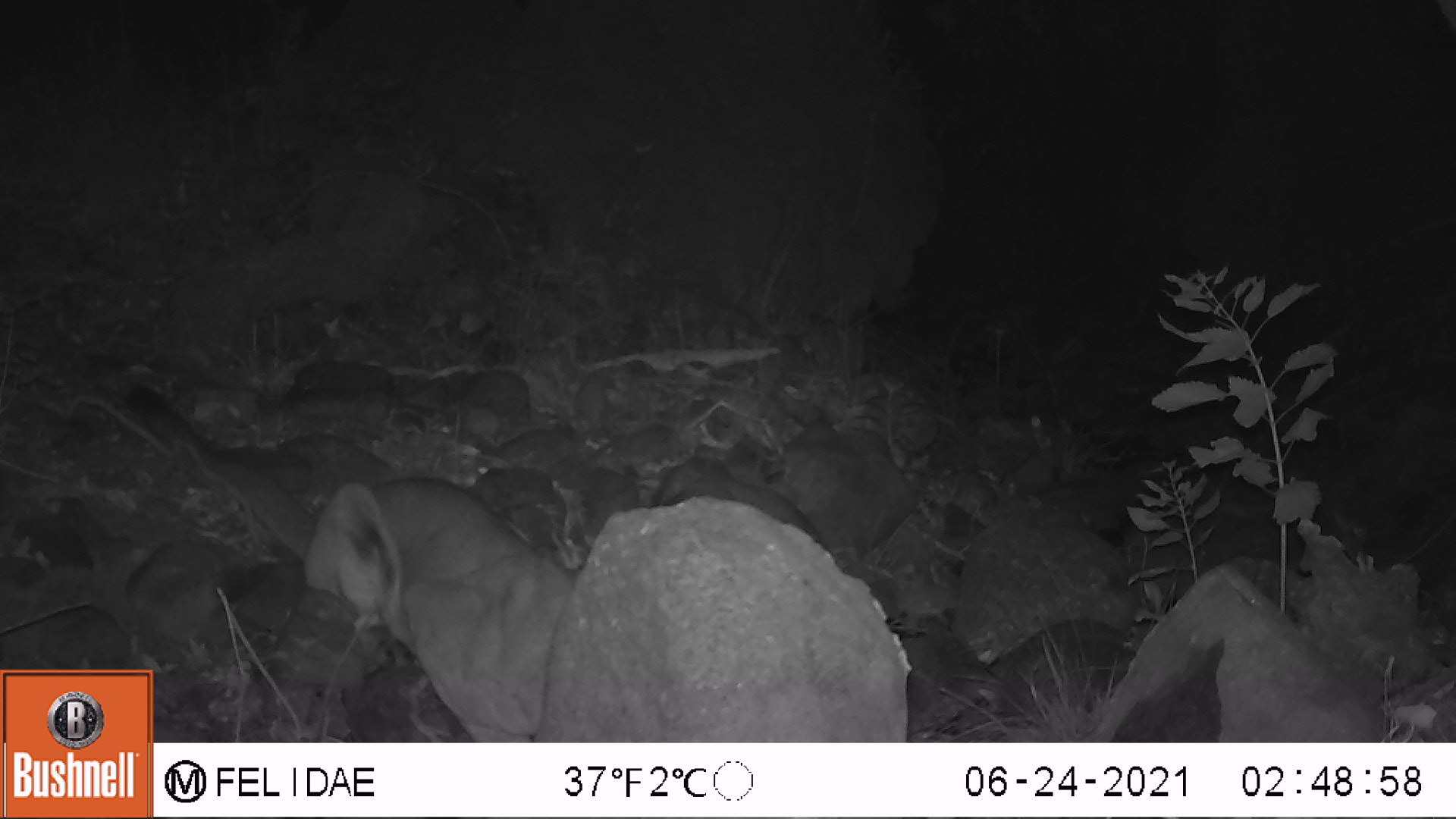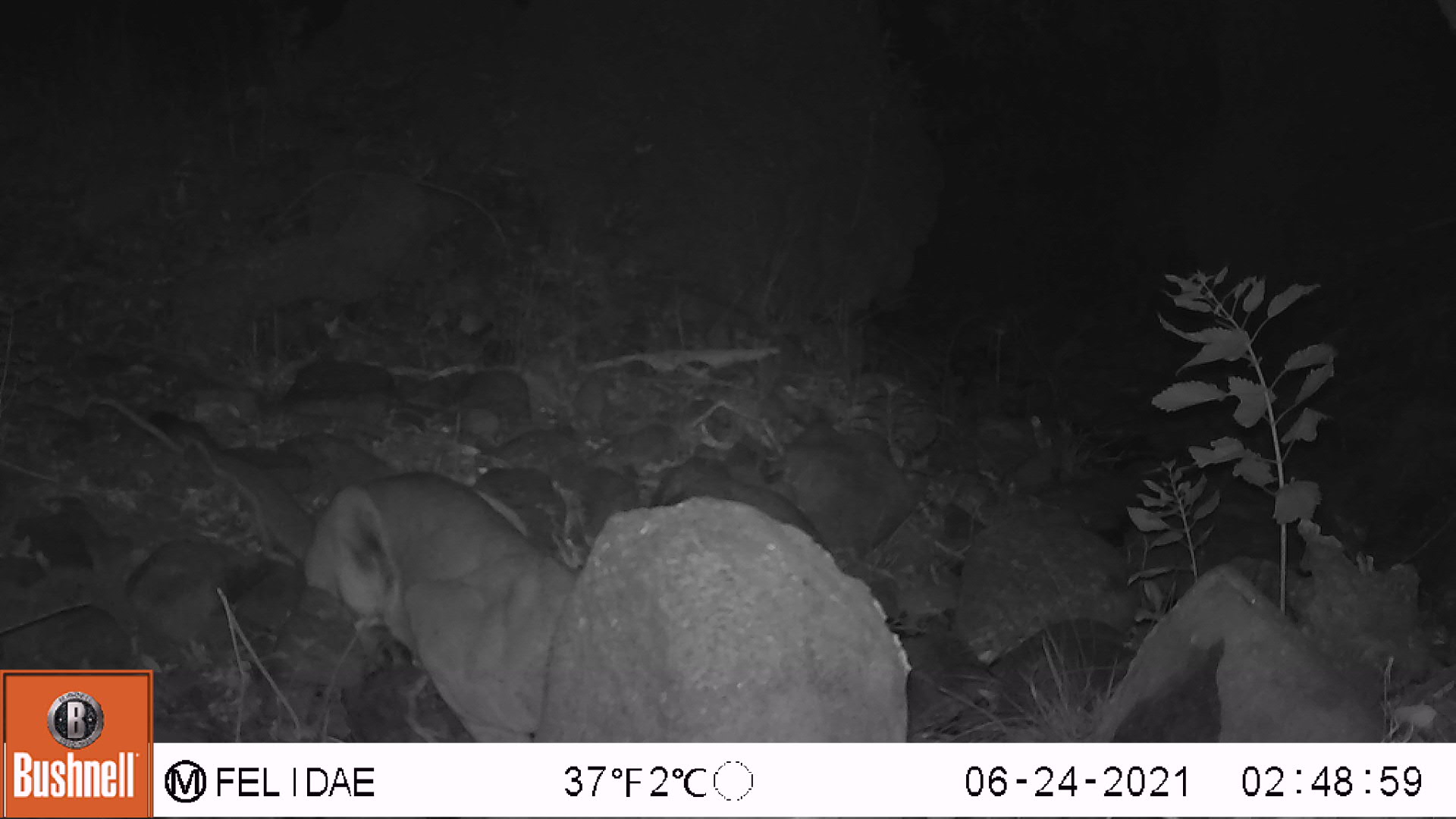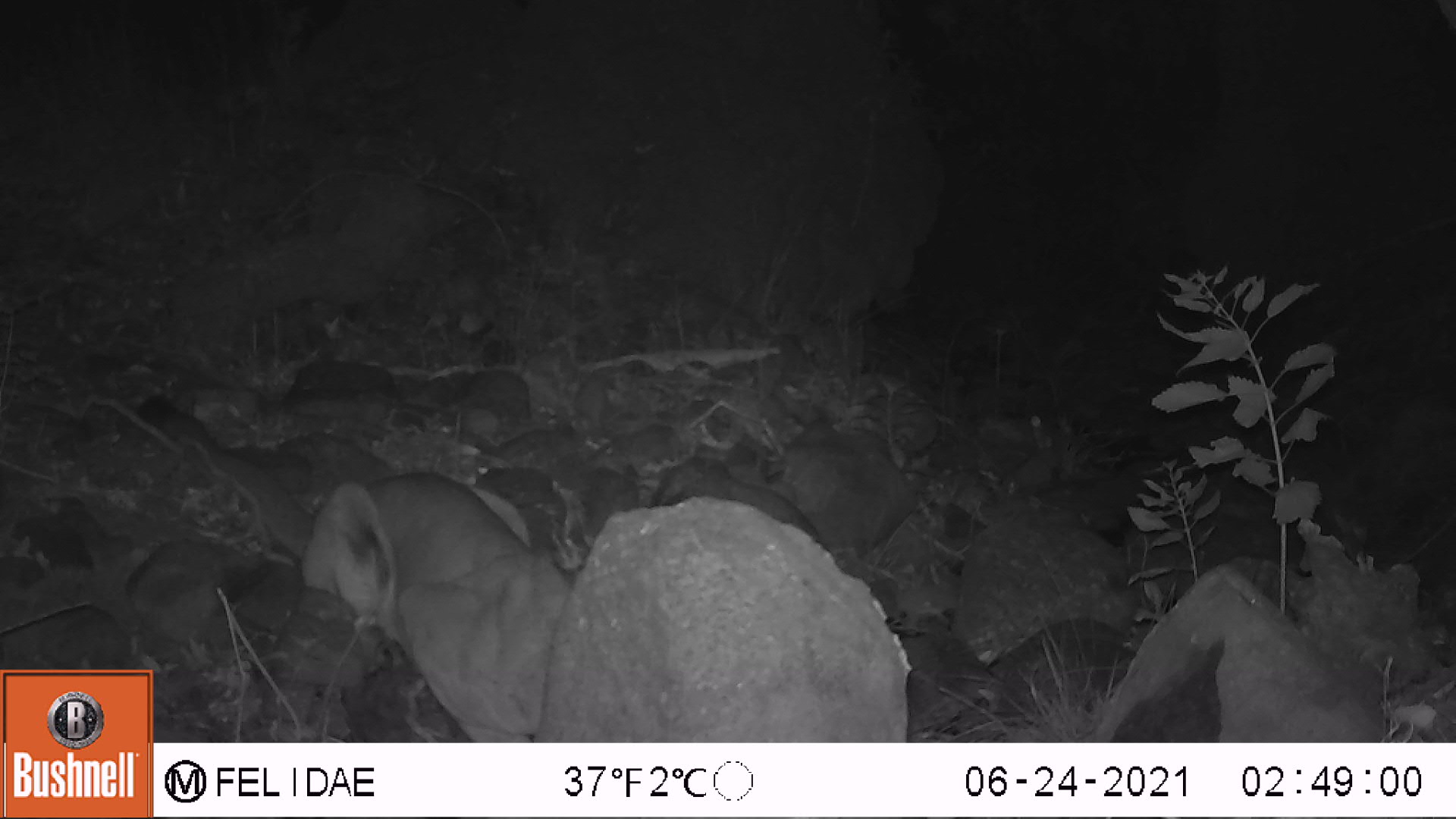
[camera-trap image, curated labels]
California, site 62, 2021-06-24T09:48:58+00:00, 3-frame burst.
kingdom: Animalia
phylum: Chordata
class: Mammalia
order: Carnivora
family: Felidae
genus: Puma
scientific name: Puma concolor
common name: puma